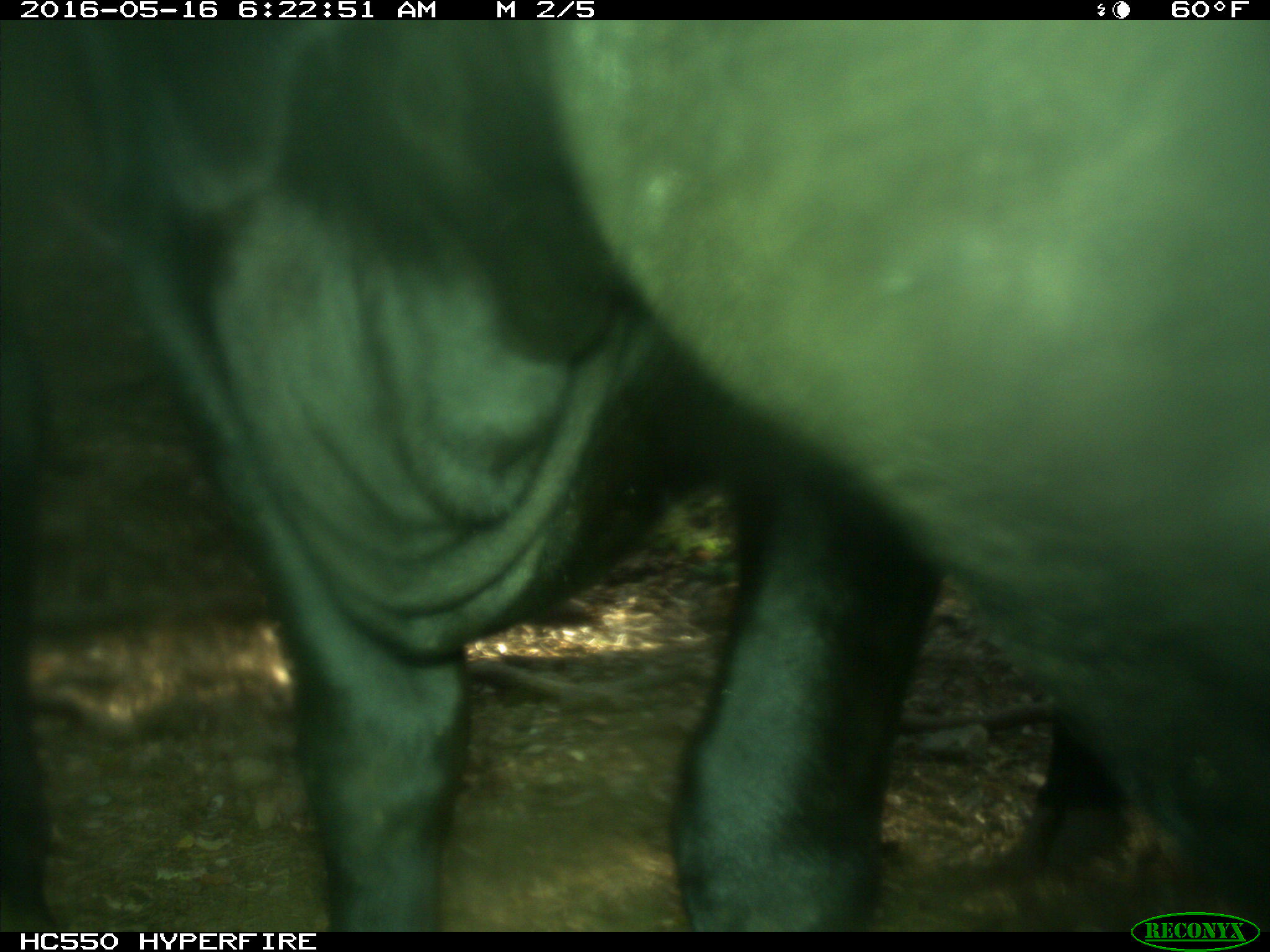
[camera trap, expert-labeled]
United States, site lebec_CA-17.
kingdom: Animalia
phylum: Chordata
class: Mammalia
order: Artiodactyla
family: Bovidae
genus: Bos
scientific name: Bos taurus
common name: domestic cow